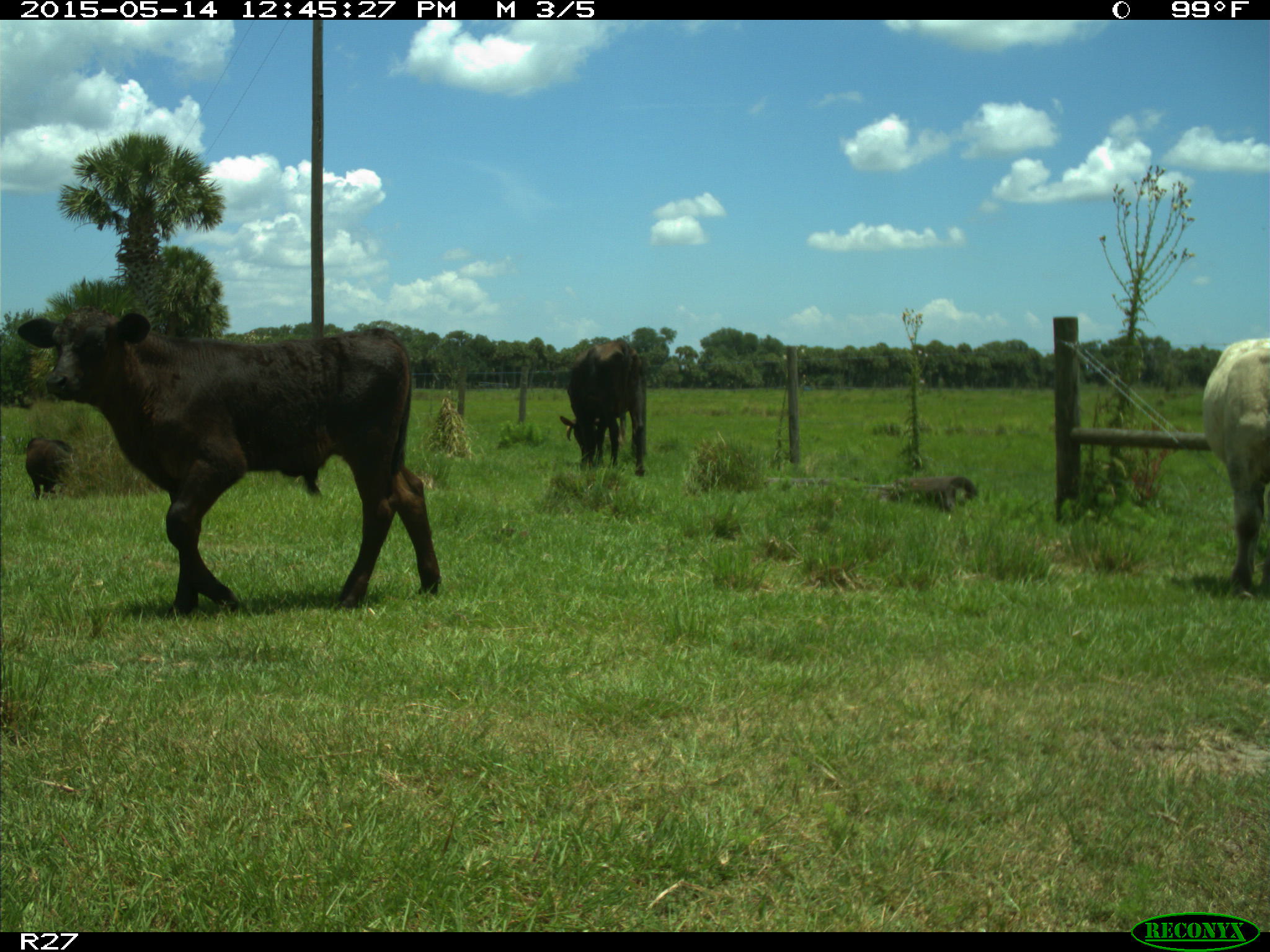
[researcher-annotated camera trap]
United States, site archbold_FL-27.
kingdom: Animalia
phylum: Chordata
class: Mammalia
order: Artiodactyla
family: Bovidae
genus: Bos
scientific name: Bos taurus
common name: domestic cow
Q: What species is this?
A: Bos taurus (domestic cow).